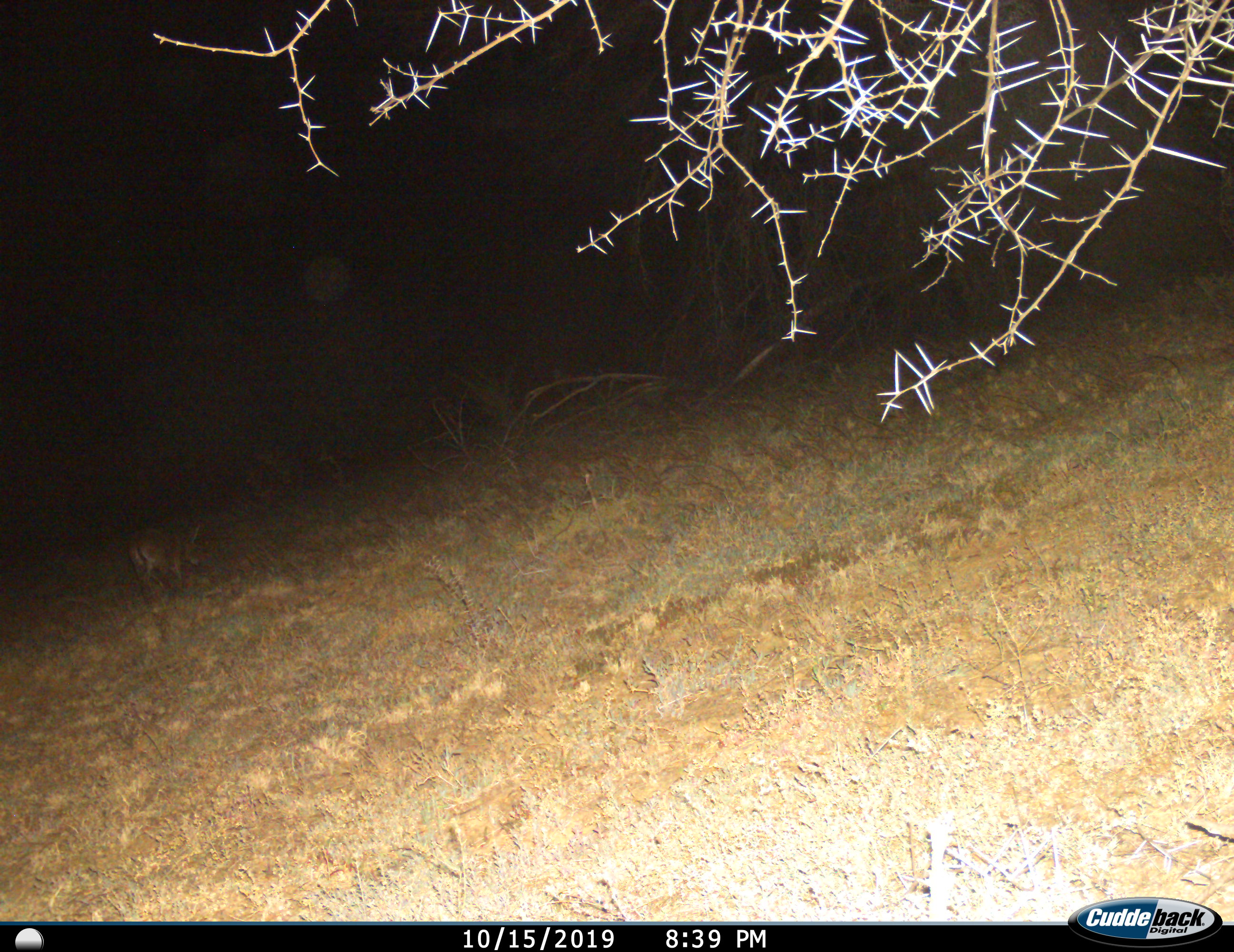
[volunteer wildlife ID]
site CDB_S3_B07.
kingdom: Animalia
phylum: Chordata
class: Mammalia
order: Artiodactyla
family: Bovidae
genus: Sylvicapra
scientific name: Sylvicapra grimmia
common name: common duiker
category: duikercommongrey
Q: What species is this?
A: Duikercommongrey (common duiker) (Sylvicapra grimmia).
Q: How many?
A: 1.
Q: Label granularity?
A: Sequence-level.